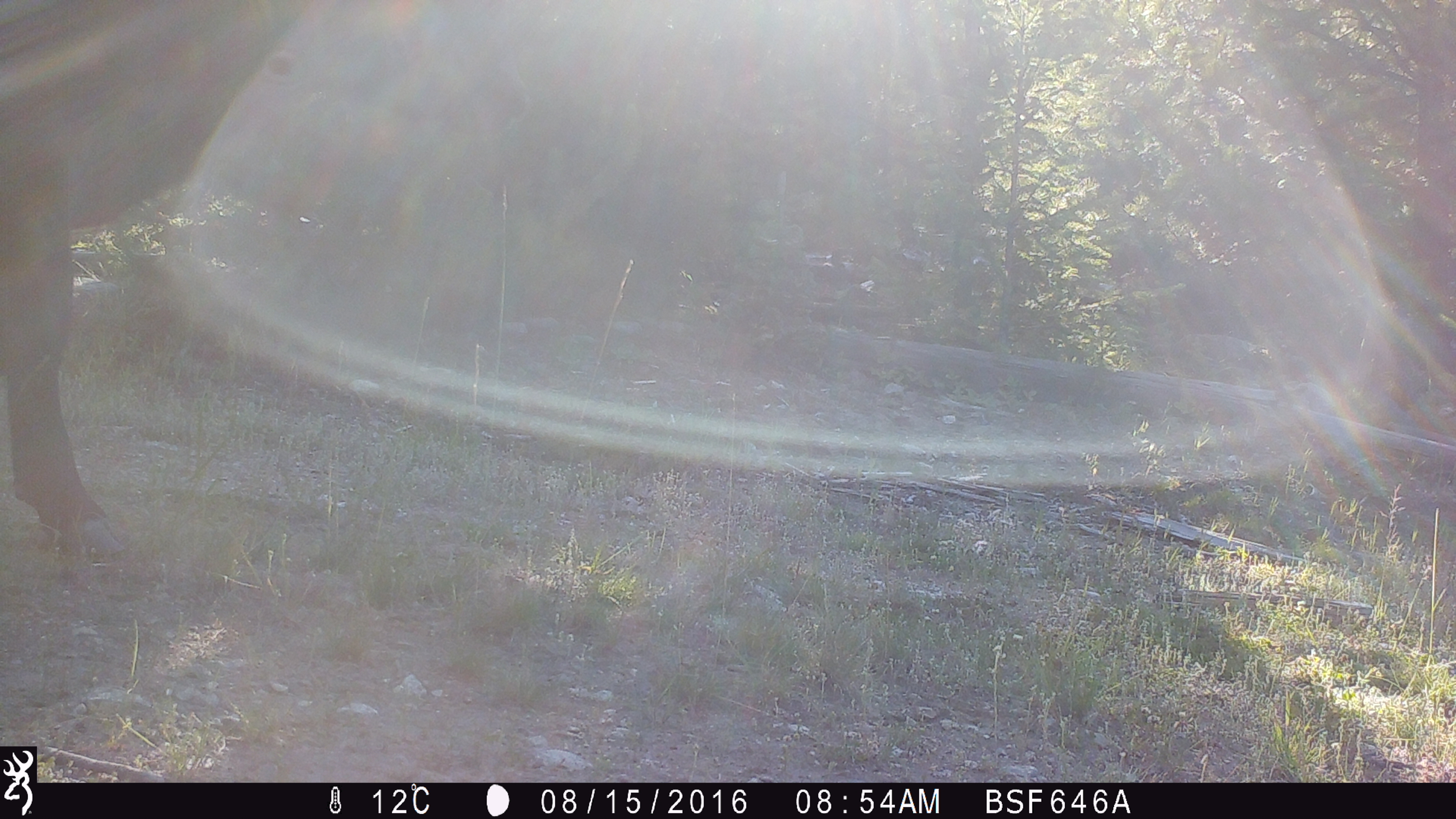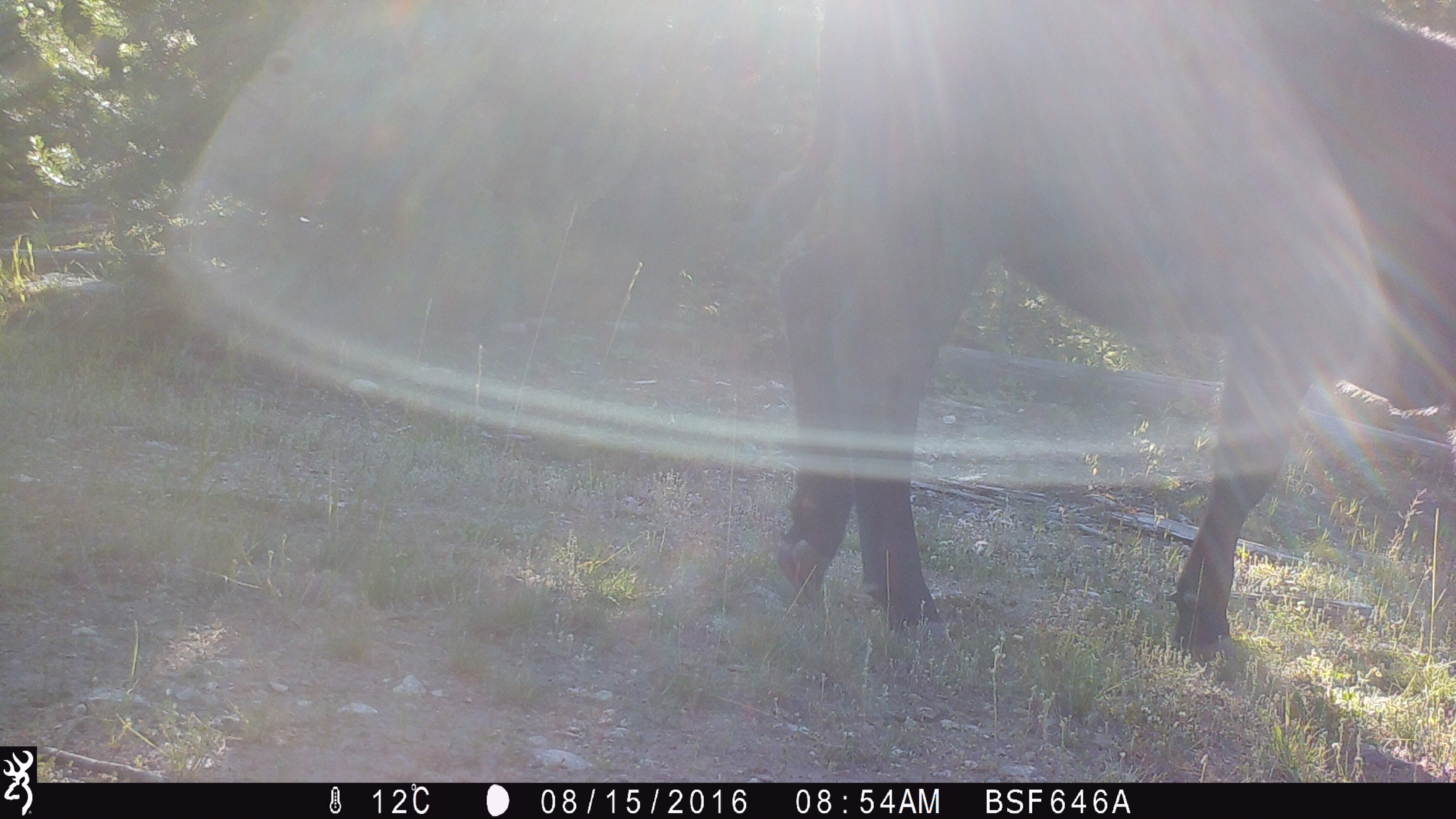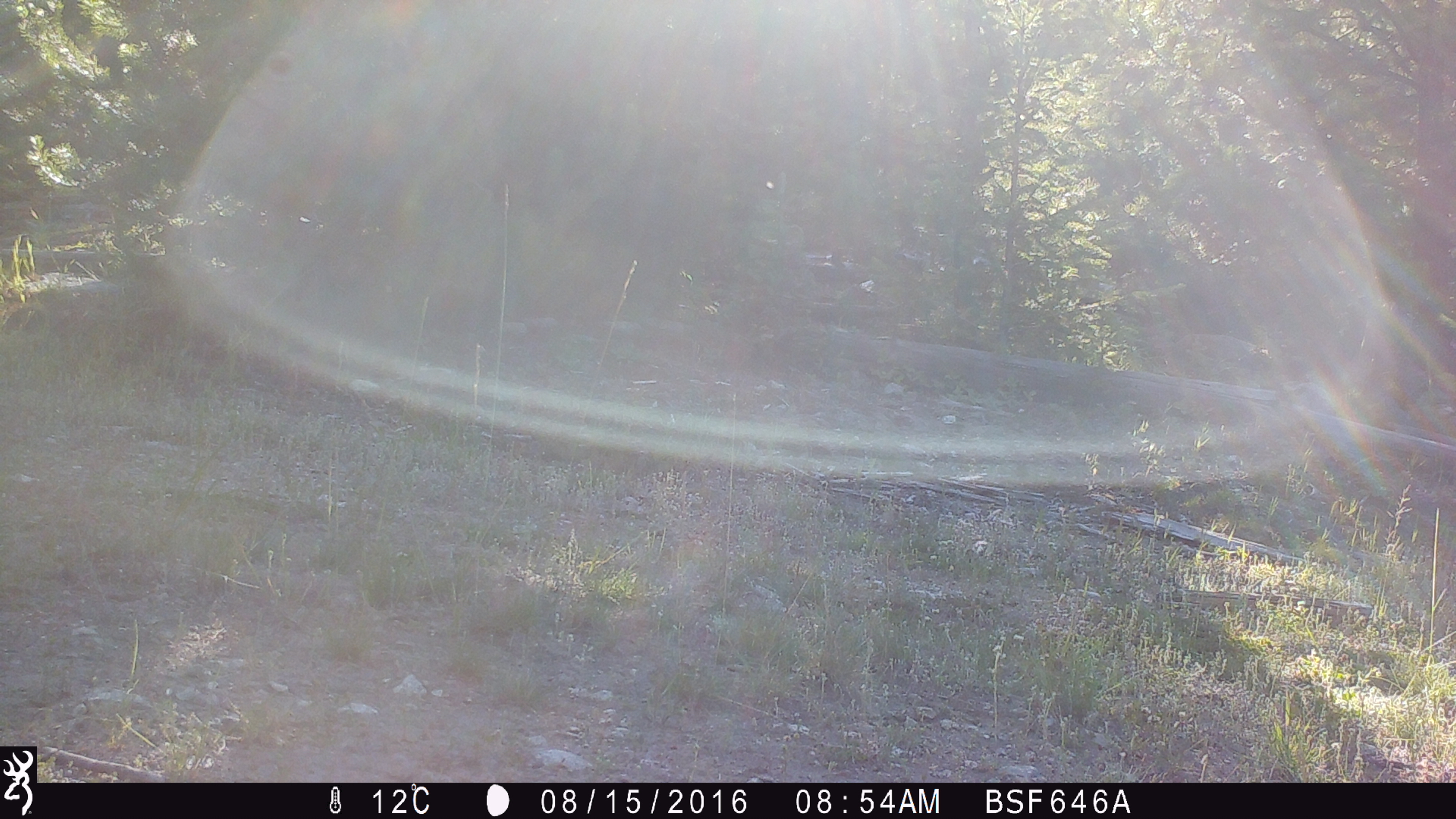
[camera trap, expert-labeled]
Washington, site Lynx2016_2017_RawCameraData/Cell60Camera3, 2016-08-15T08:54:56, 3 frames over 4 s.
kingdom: Animalia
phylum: Chordata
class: Mammalia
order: Artiodactyla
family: Bovidae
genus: Bos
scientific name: Bos taurus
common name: domestic cattle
Domestic cattle (Bos taurus). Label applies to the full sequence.